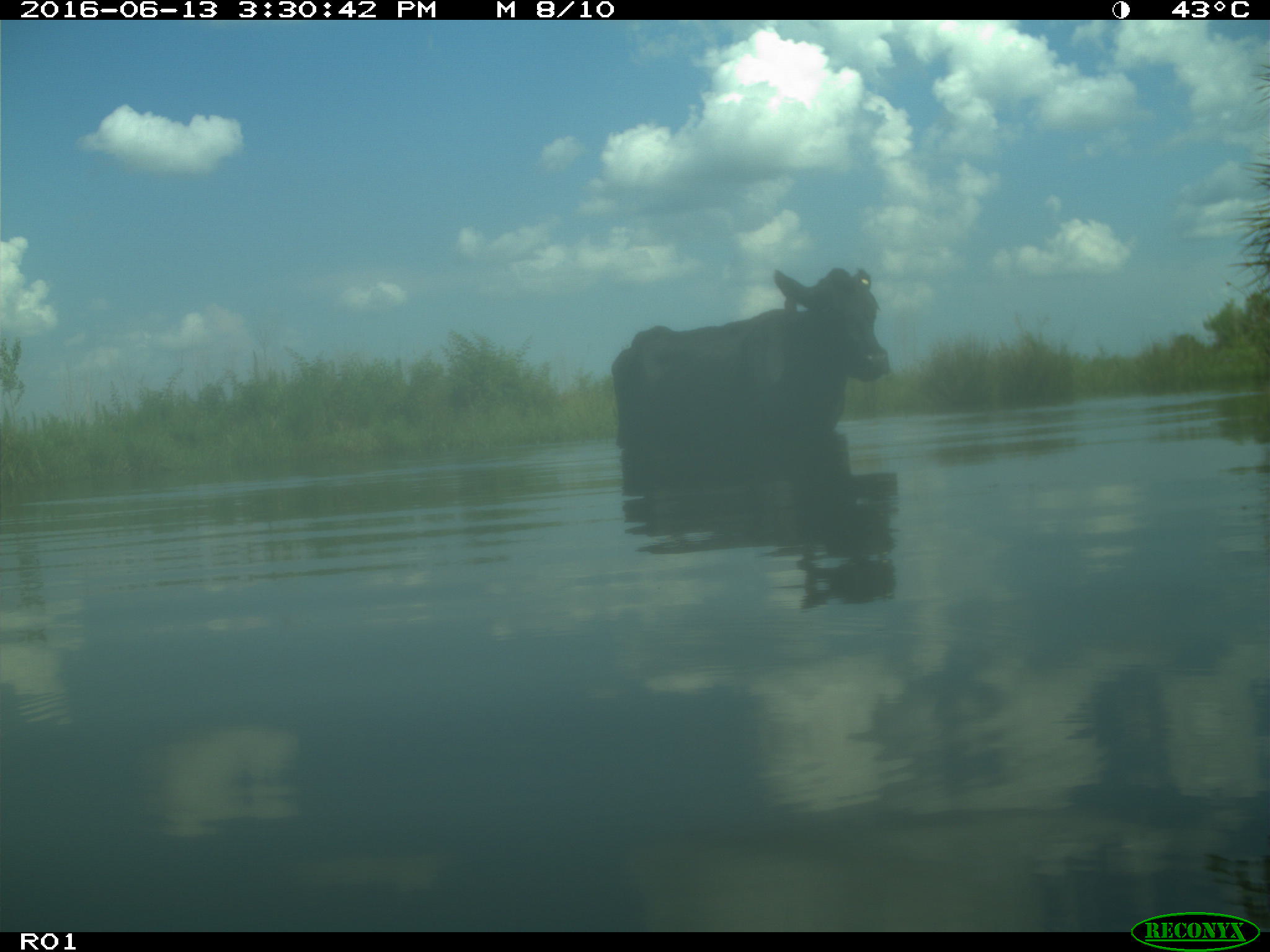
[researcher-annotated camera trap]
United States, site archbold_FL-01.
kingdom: Animalia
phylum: Chordata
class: Mammalia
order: Artiodactyla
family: Bovidae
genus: Bos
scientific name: Bos taurus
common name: domestic cow